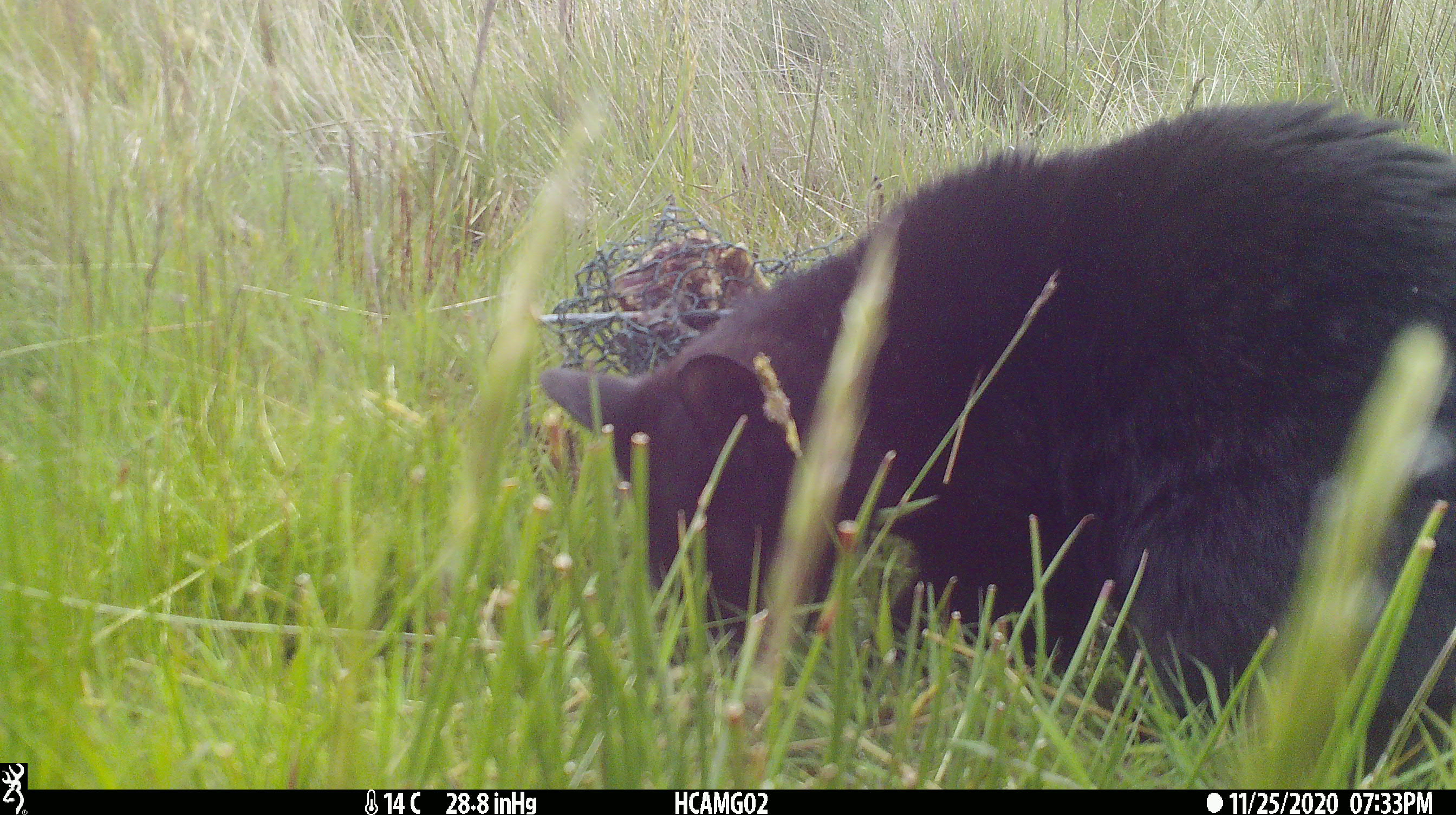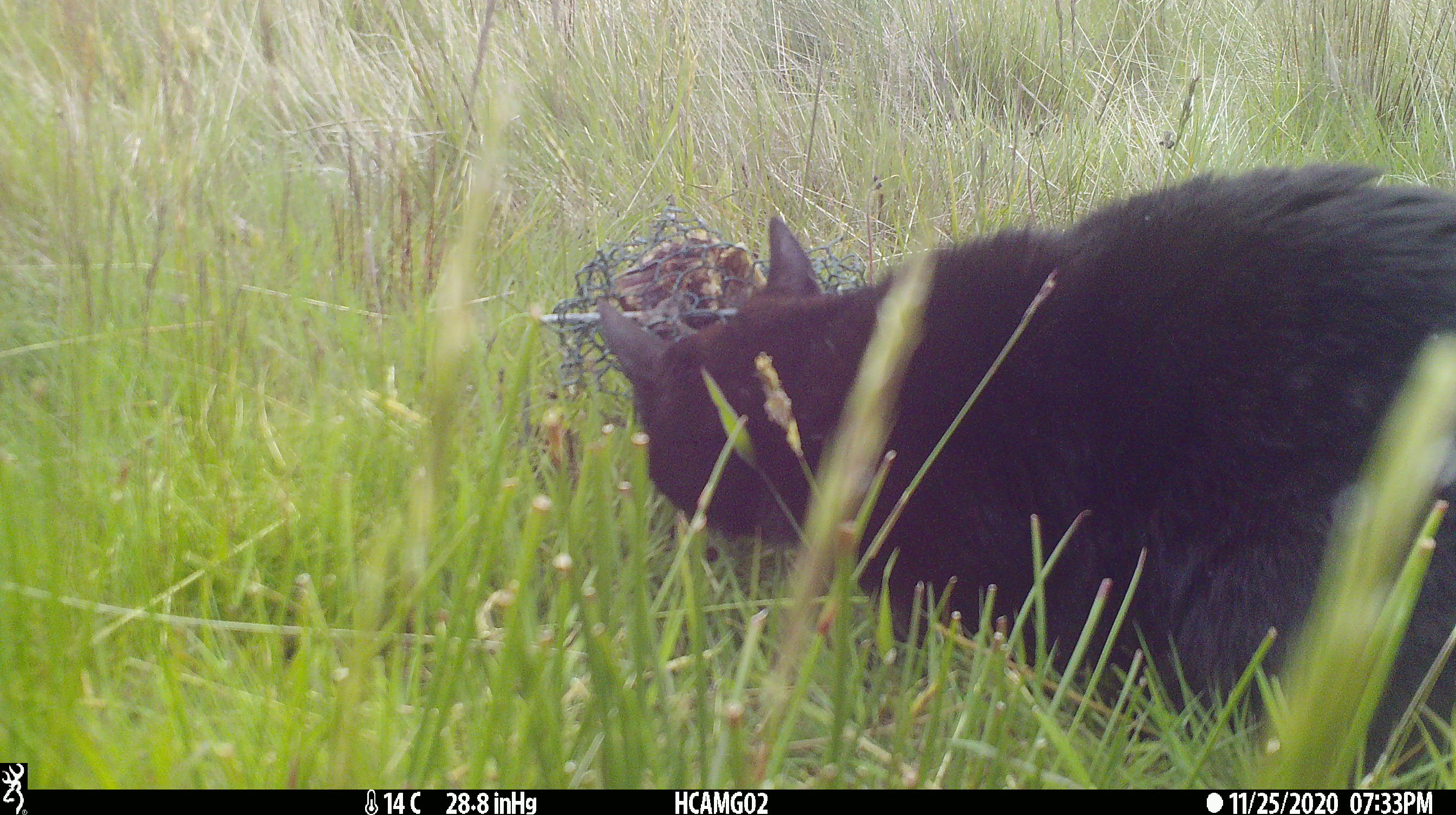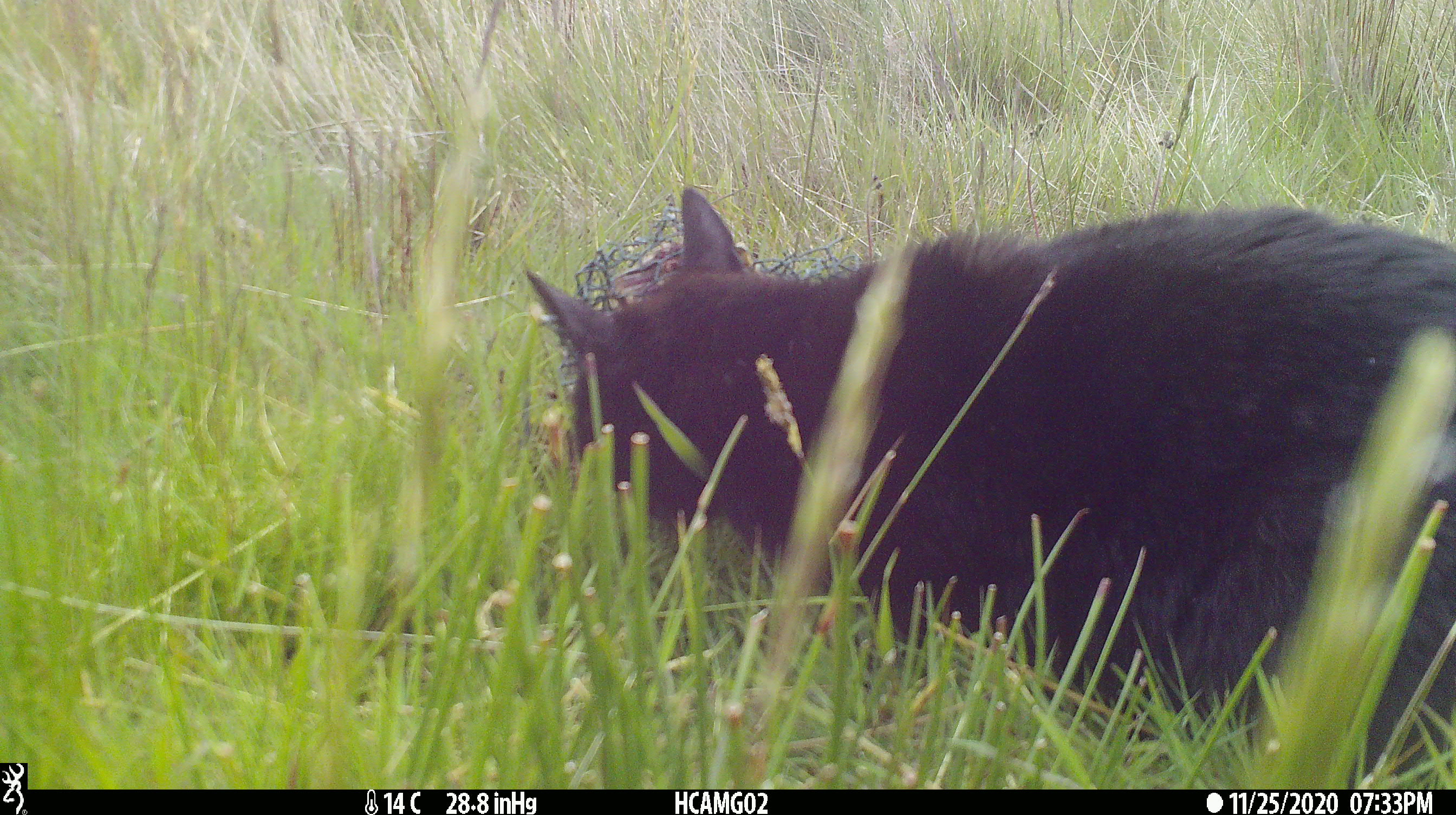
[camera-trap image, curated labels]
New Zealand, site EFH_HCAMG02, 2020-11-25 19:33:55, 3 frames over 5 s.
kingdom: Animalia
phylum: Chordata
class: Mammalia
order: Carnivora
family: Felidae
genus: Felis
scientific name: Felis catus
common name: domestic cat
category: cat